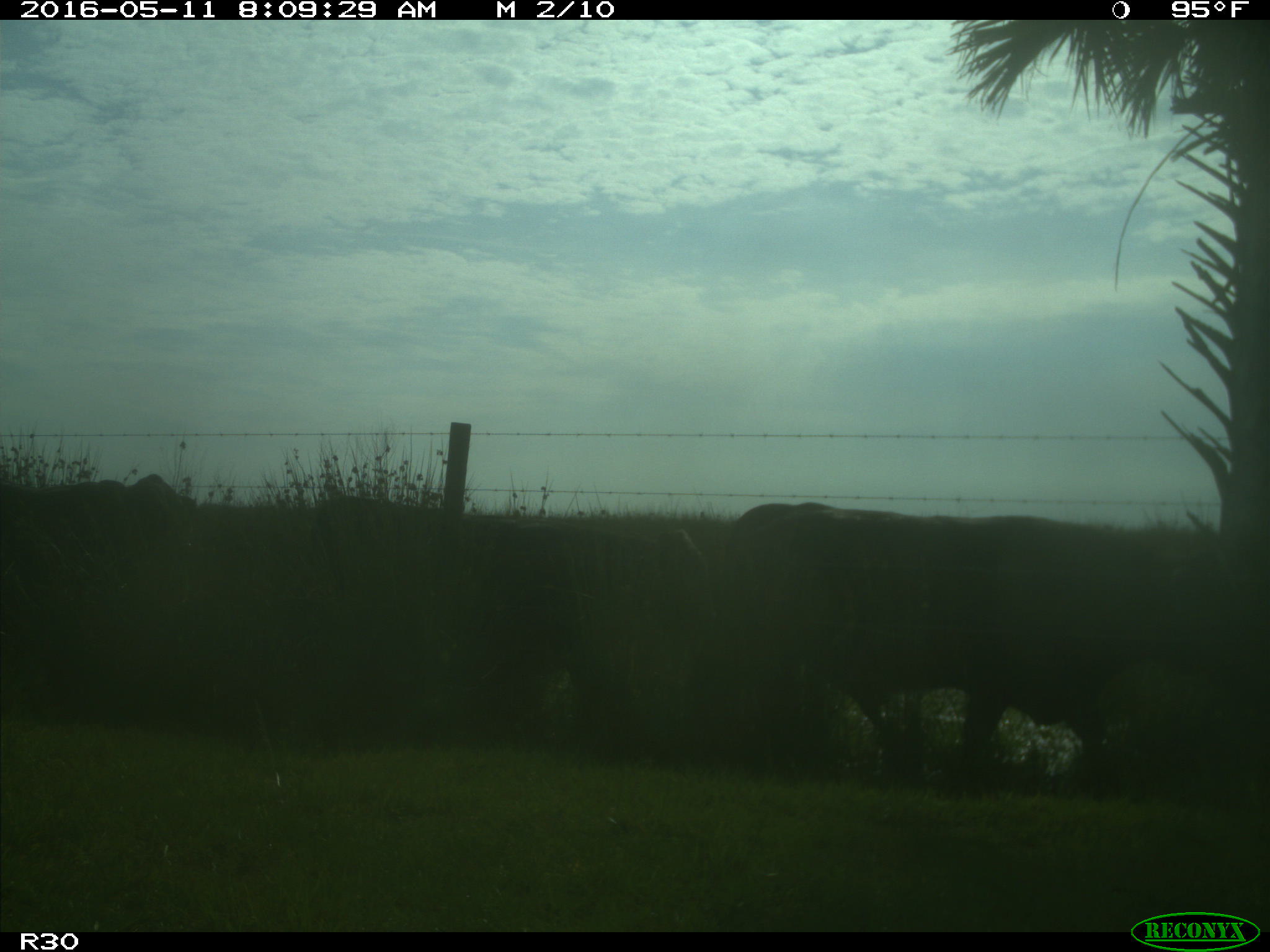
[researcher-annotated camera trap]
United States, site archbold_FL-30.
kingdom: Animalia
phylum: Chordata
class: Mammalia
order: Artiodactyla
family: Bovidae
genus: Bos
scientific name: Bos taurus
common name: domestic cow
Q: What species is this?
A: Bos taurus (domestic cow).